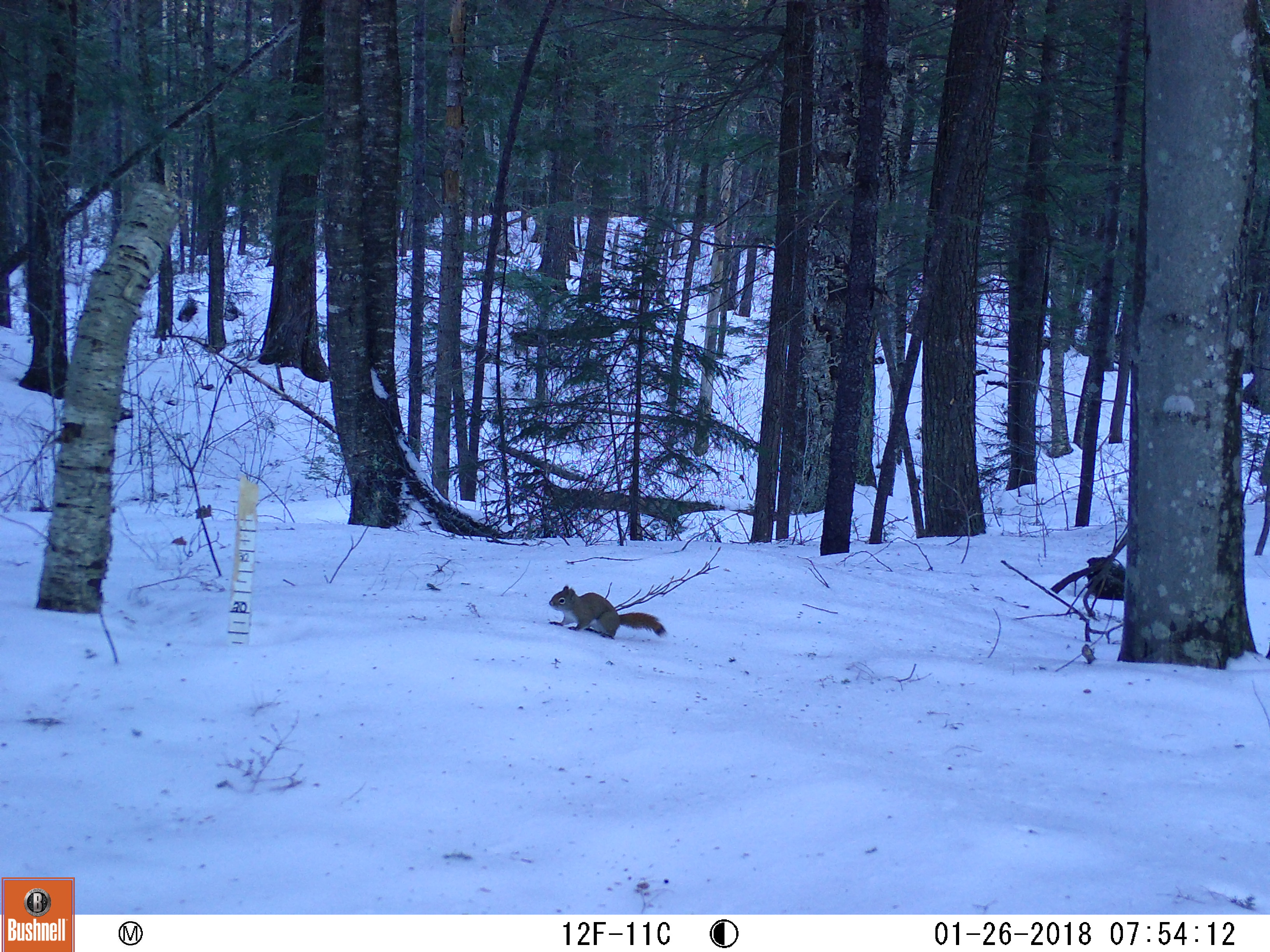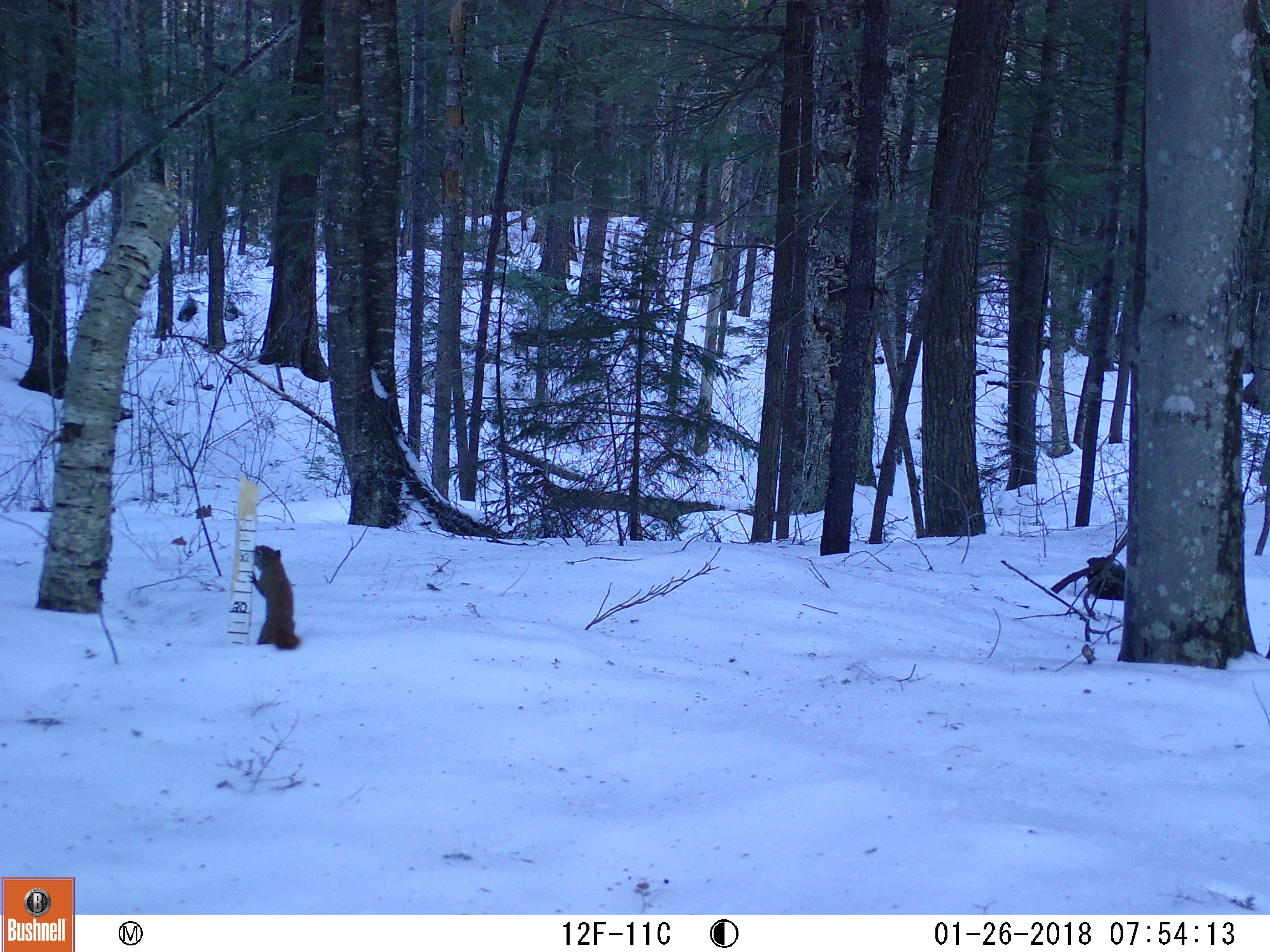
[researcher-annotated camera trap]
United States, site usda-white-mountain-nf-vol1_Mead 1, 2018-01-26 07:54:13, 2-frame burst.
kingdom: Animalia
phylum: Chordata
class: Mammalia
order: Rodentia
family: Sciuridae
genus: Tamiasciurus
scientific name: Tamiasciurus hudsonicus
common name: red squirrel